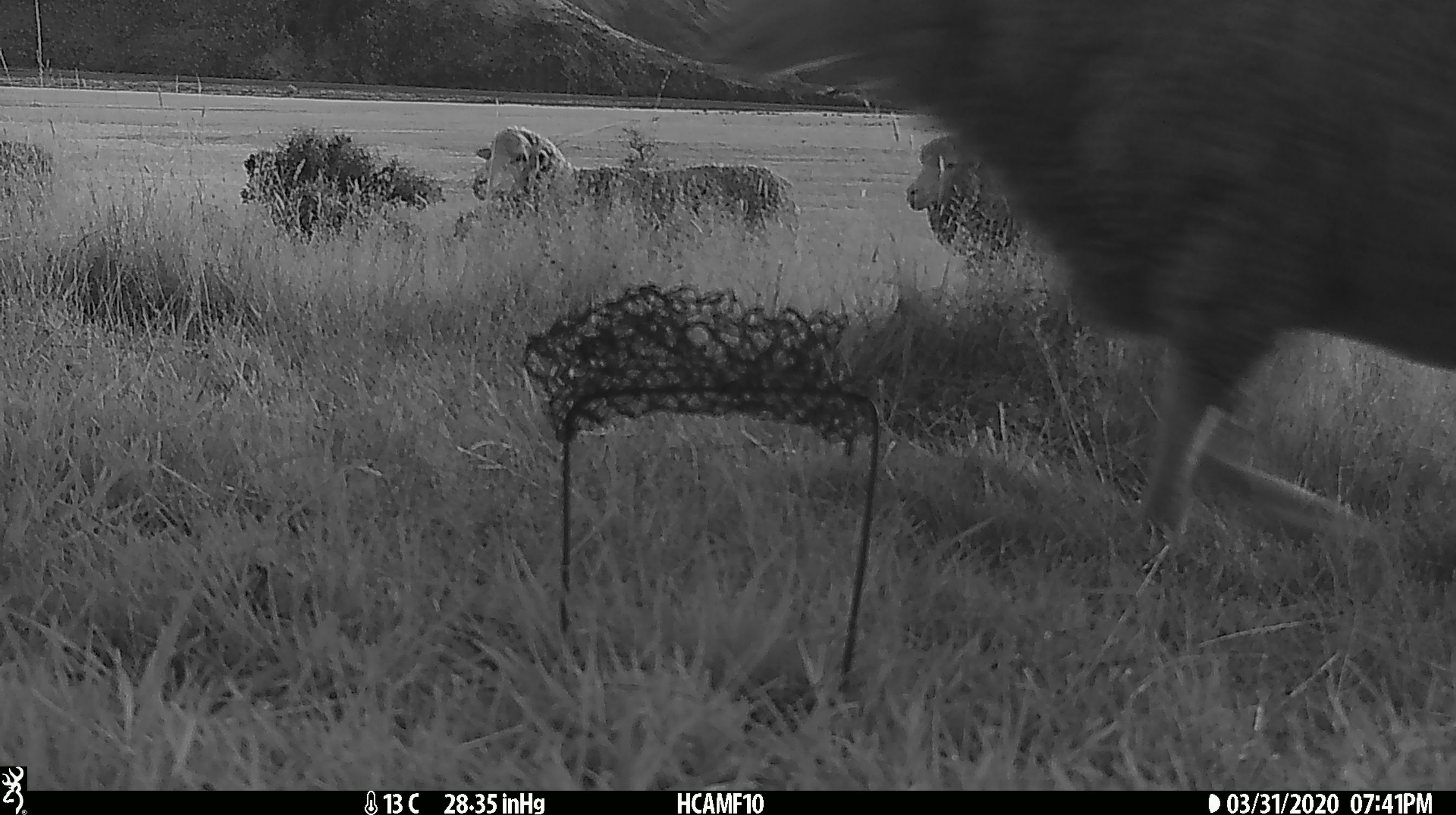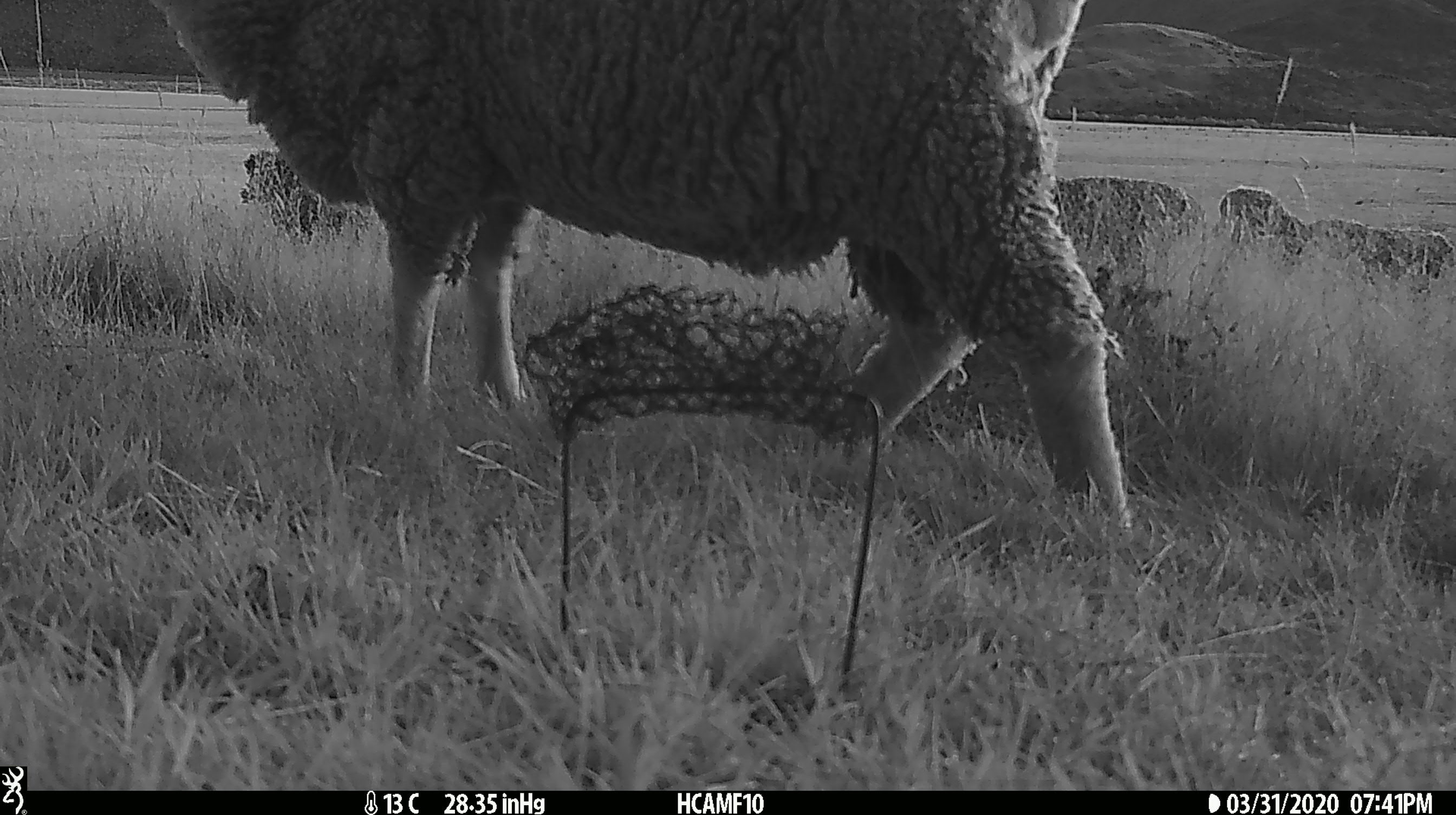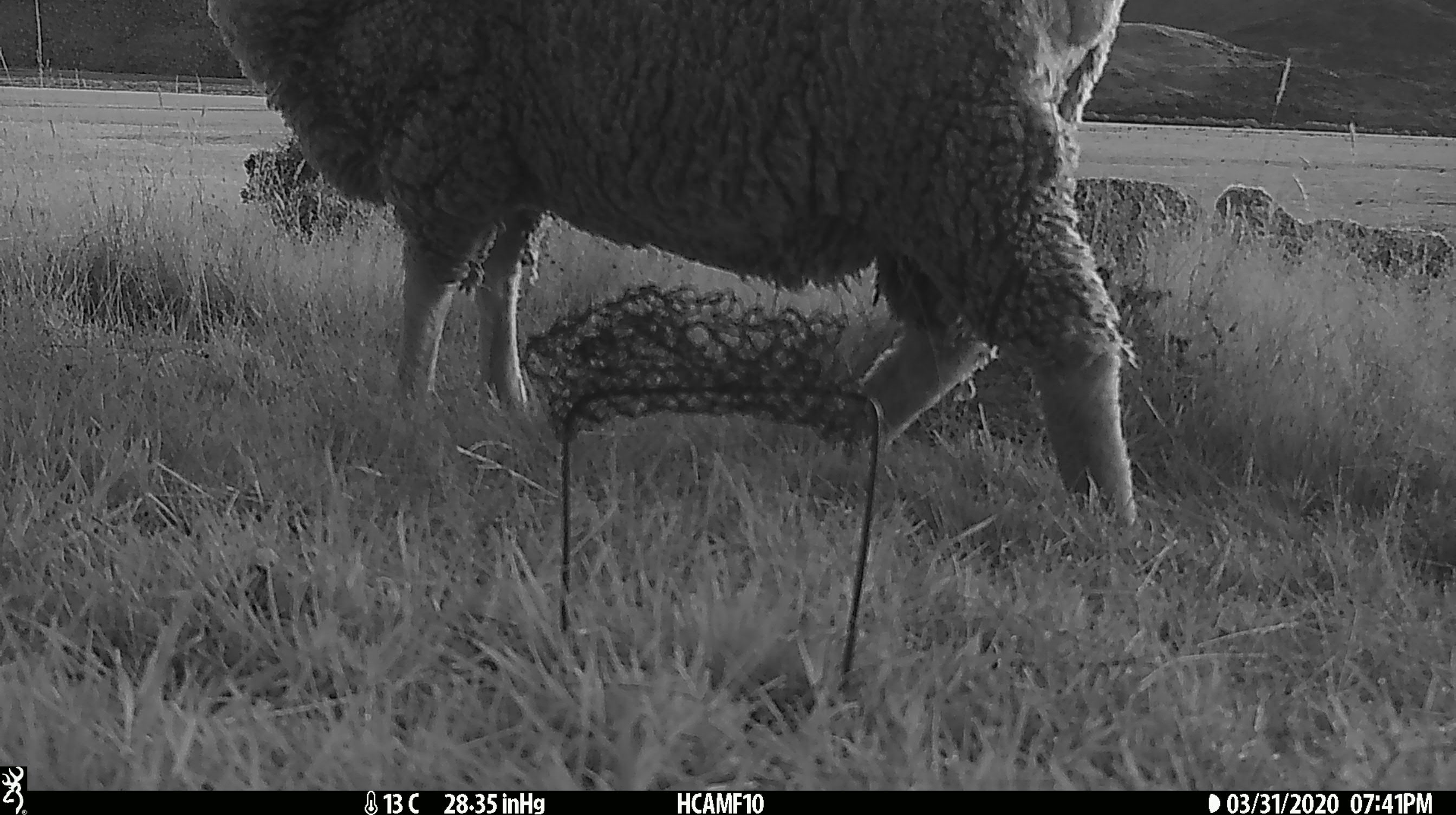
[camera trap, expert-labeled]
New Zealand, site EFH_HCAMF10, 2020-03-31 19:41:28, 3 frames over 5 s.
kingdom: Animalia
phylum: Chordata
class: Mammalia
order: Artiodactyla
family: Bovidae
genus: Ovis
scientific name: Ovis aries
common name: domestic sheep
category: sheep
Sheep (domestic sheep) (Ovis aries).